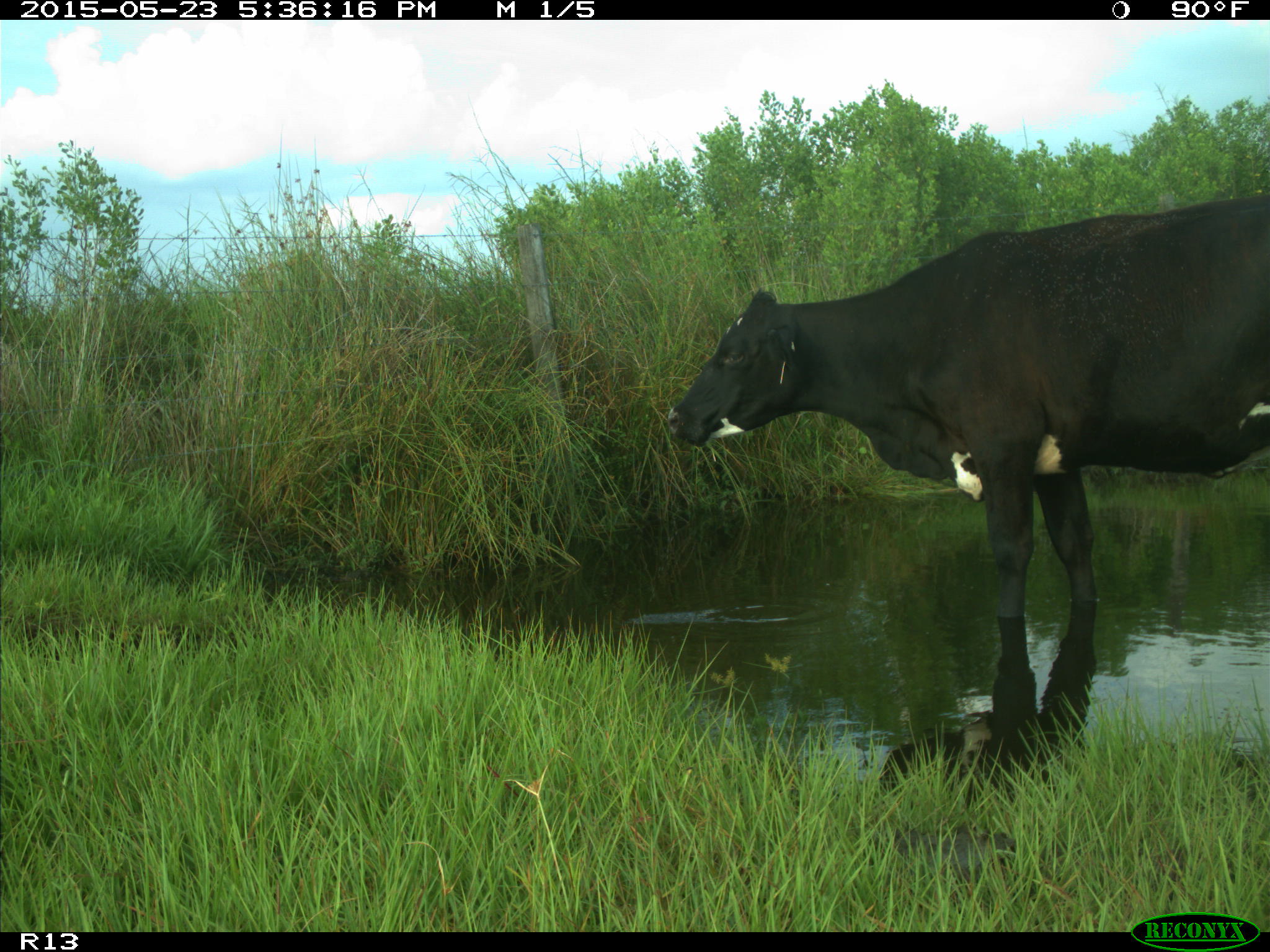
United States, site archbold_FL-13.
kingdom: Animalia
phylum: Chordata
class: Mammalia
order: Artiodactyla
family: Bovidae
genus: Bos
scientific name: Bos taurus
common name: domestic cow